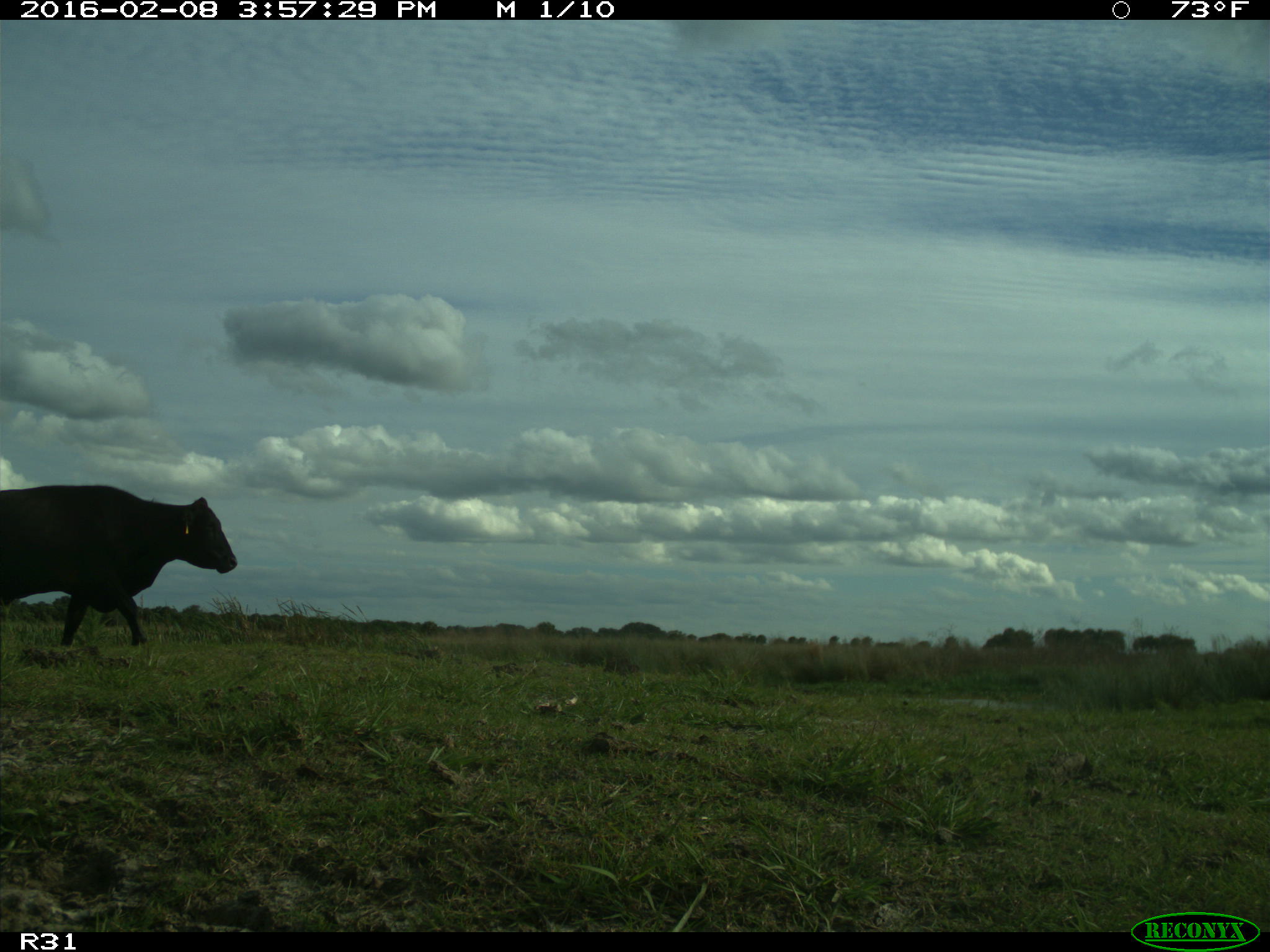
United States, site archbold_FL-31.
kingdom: Animalia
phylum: Chordata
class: Mammalia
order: Artiodactyla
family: Bovidae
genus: Bos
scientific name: Bos taurus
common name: domestic cow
Bos taurus (domestic cow).